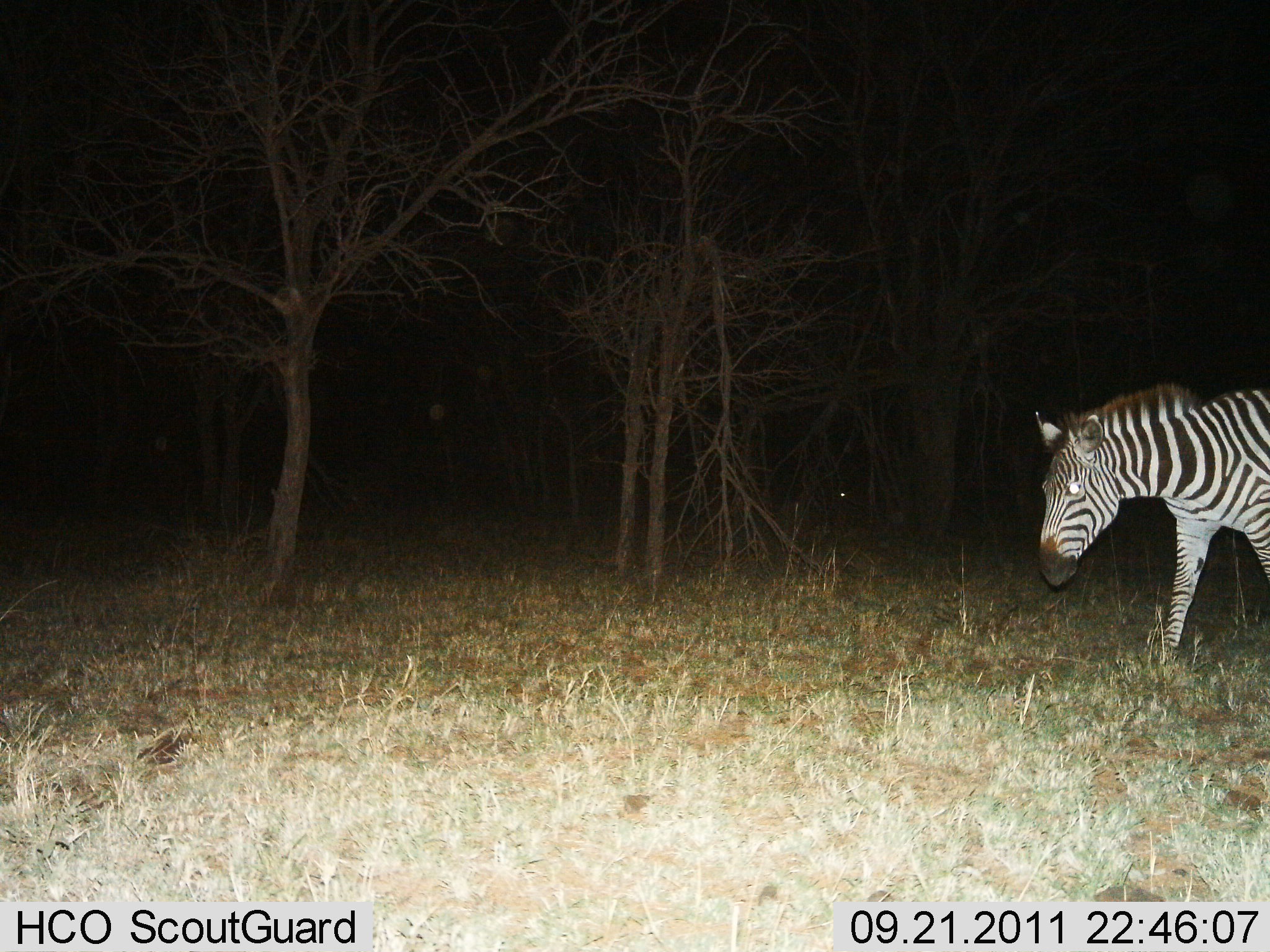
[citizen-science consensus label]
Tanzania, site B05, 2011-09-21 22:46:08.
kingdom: Animalia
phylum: Chordata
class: Mammalia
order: Perissodactyla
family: Equidae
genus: Equus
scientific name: Equus quagga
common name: plains zebra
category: zebra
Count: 1.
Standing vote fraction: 45%.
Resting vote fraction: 9%.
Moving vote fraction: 45%.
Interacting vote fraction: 0%.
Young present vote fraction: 0%.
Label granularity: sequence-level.